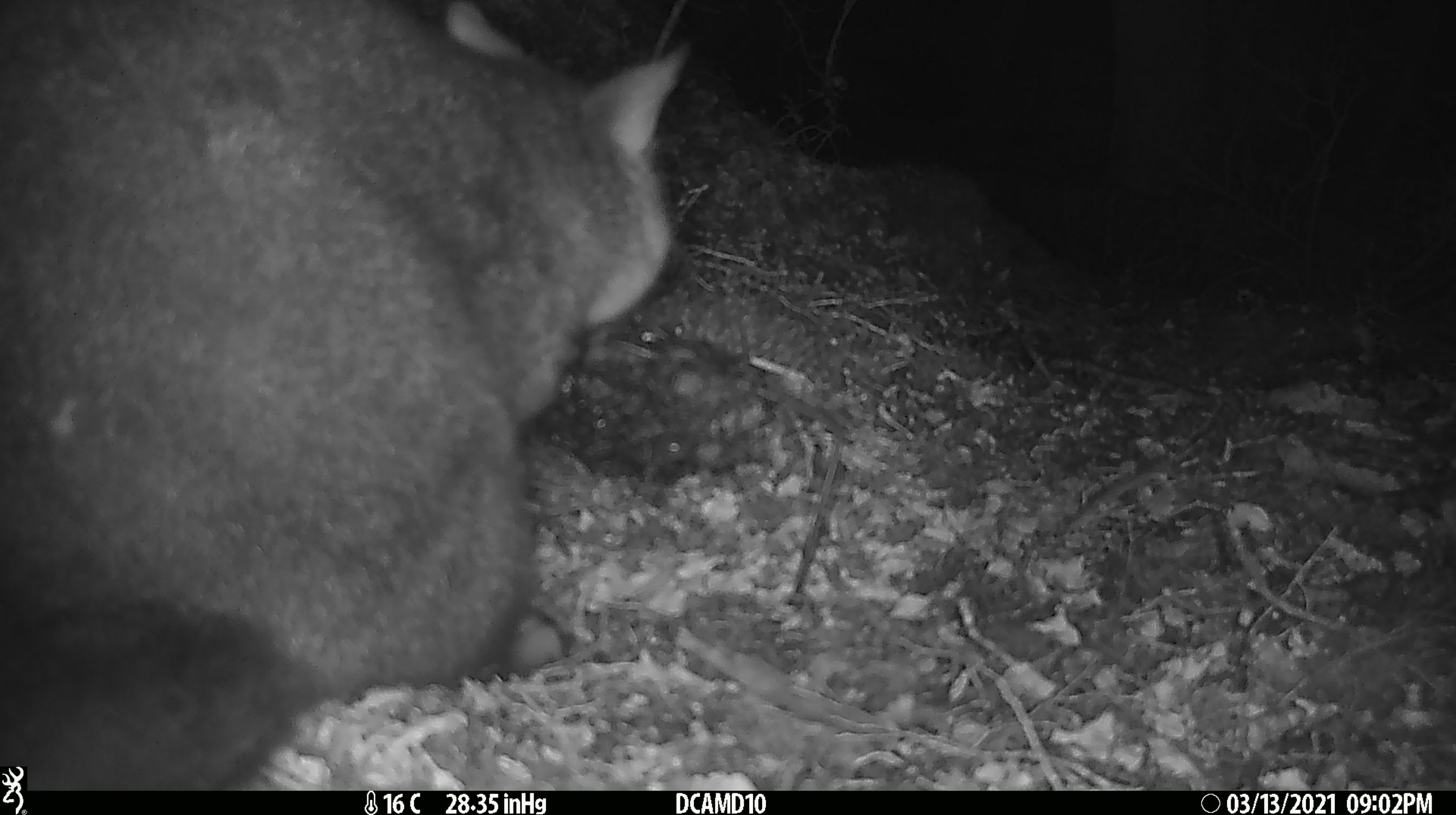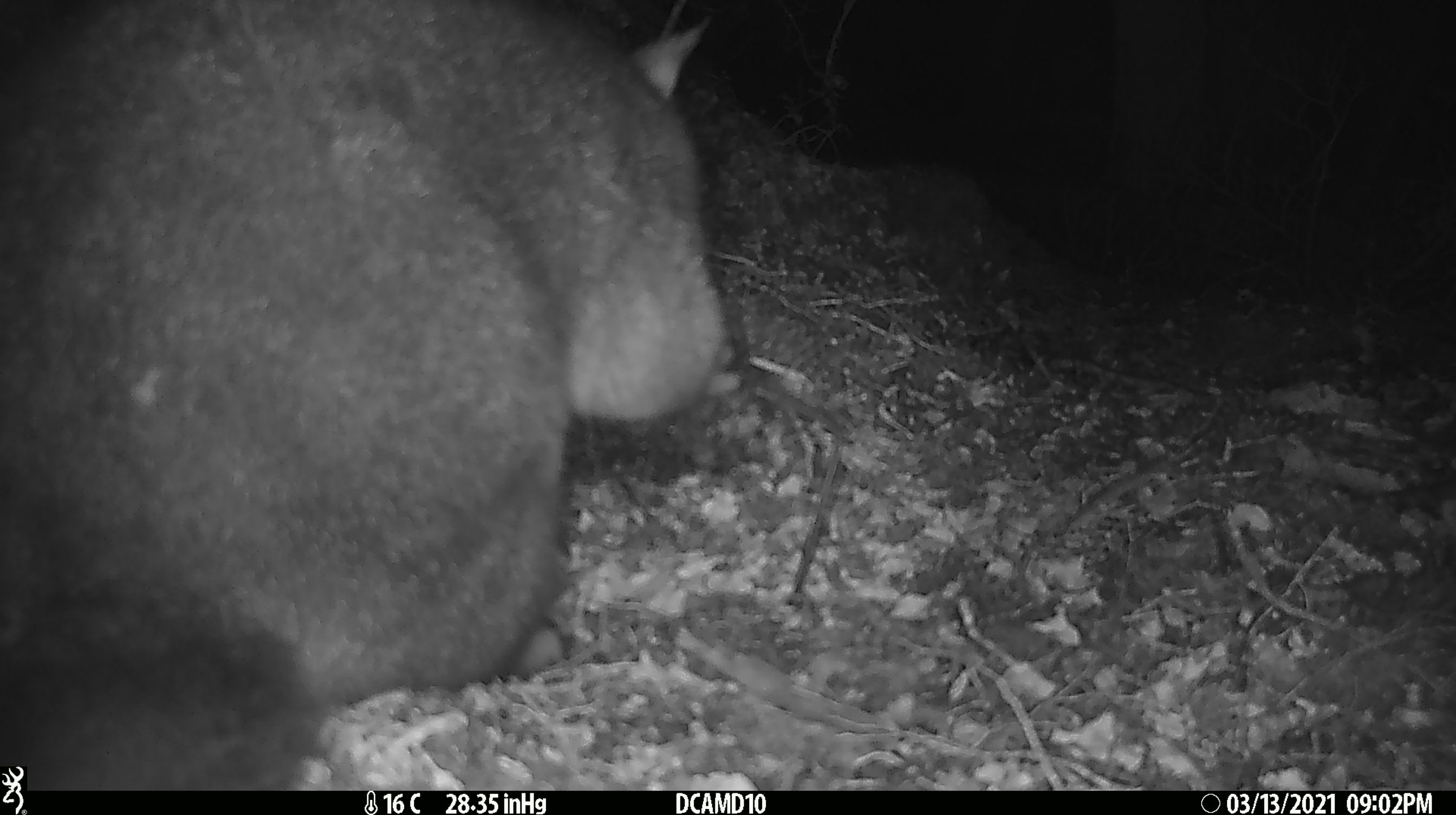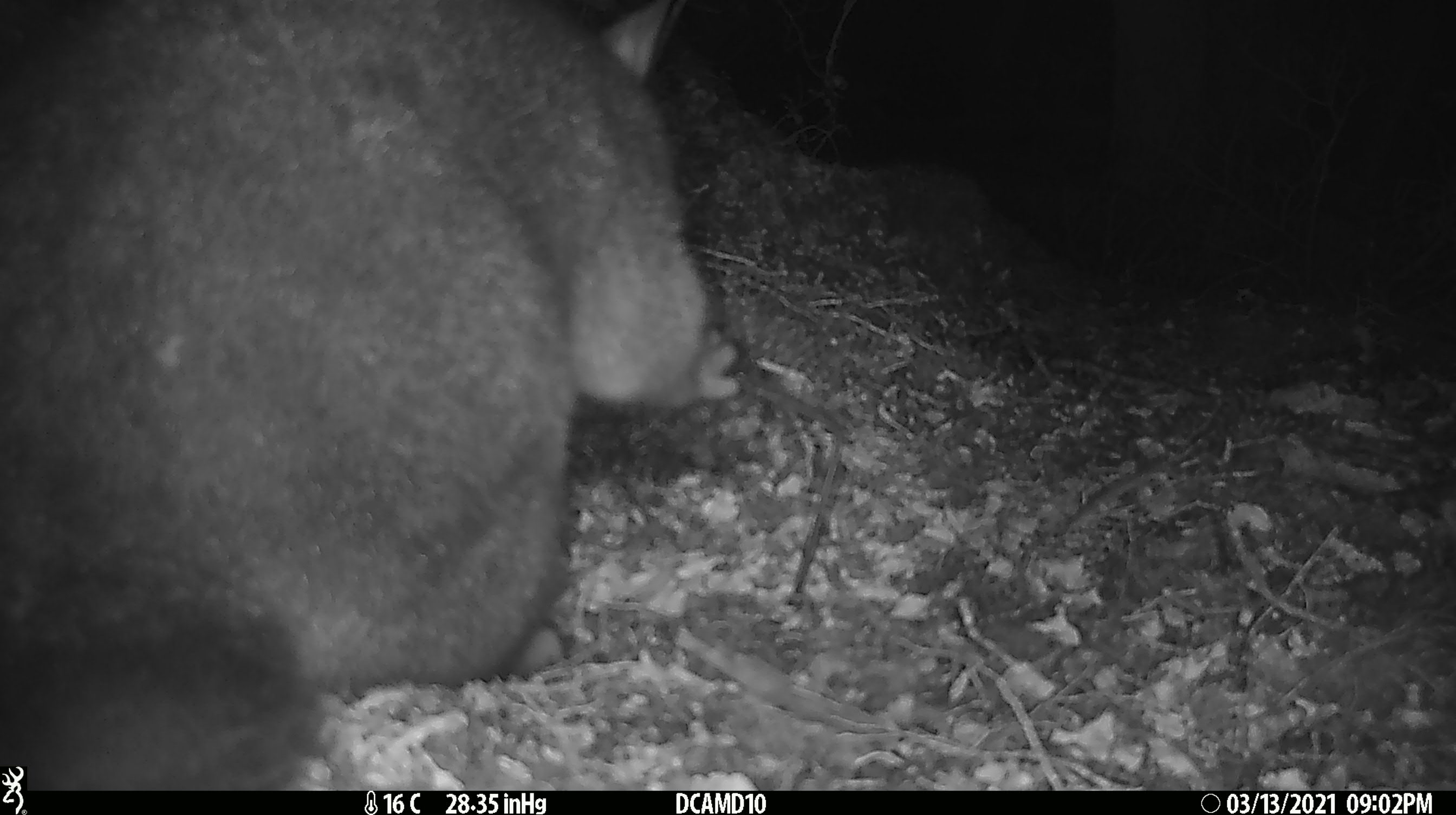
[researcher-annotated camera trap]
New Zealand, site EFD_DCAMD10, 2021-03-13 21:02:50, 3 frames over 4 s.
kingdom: Animalia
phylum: Chordata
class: Mammalia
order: Diprotodontia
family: Phalangeridae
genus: Trichosurus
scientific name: Trichosurus vulpecula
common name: common brushtail possum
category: possum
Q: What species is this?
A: Possum (common brushtail possum) (Trichosurus vulpecula).